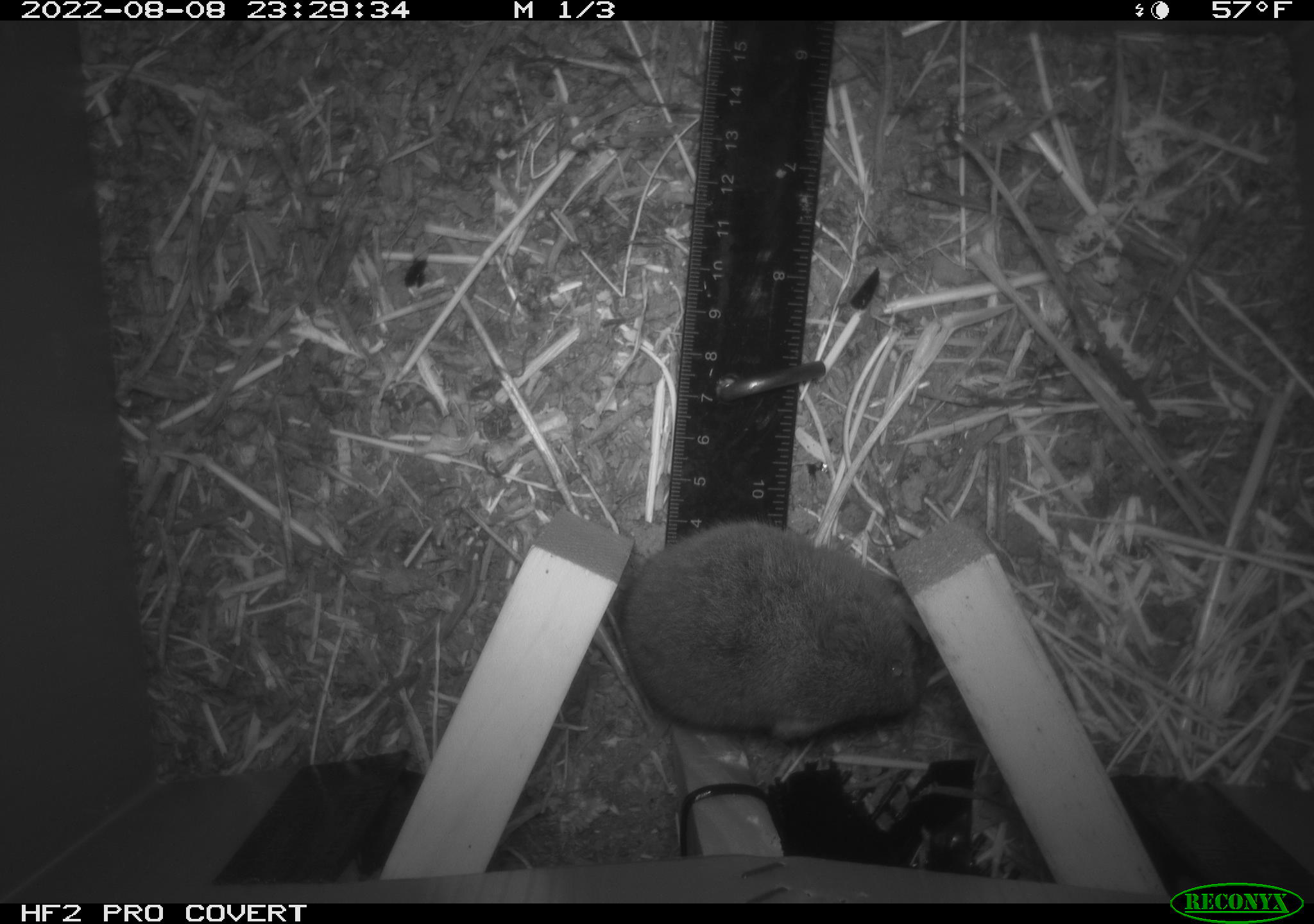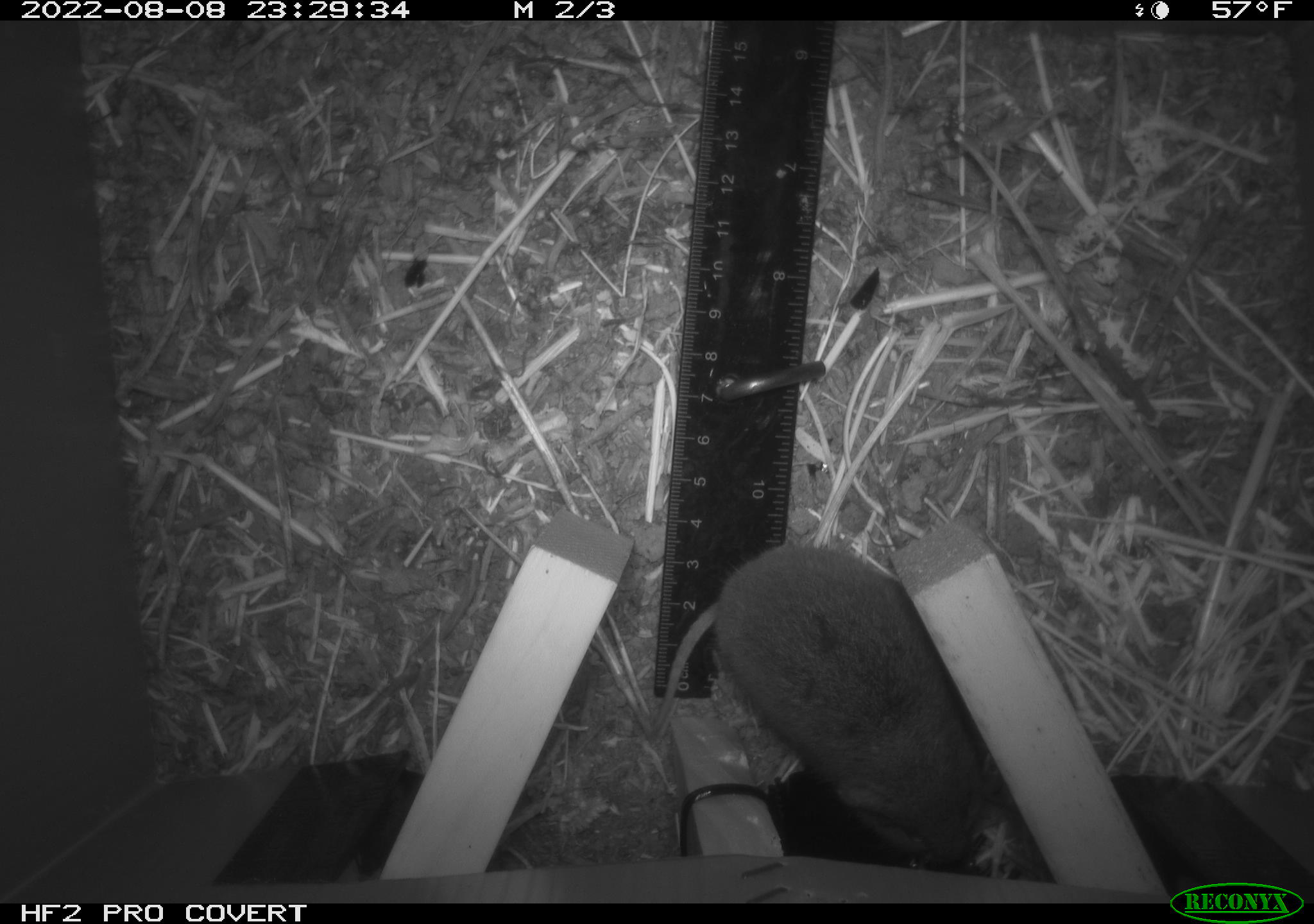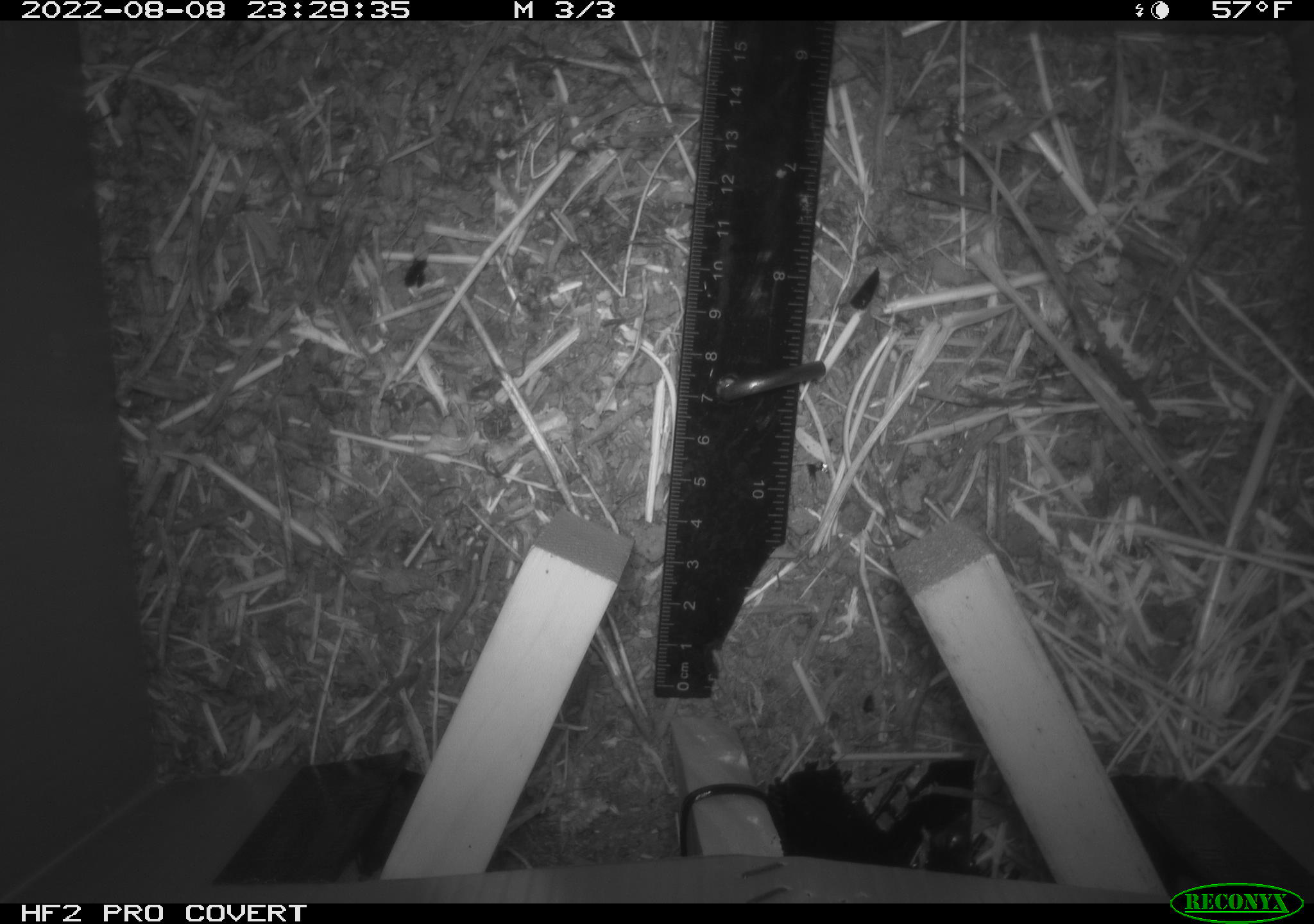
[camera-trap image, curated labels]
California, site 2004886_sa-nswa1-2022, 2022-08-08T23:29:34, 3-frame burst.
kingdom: Animalia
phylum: Chordata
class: Mammalia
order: Rodentia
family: Cricetidae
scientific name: Cricetidae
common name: hamsters, voles, lemmings, and allies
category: cricetidae family